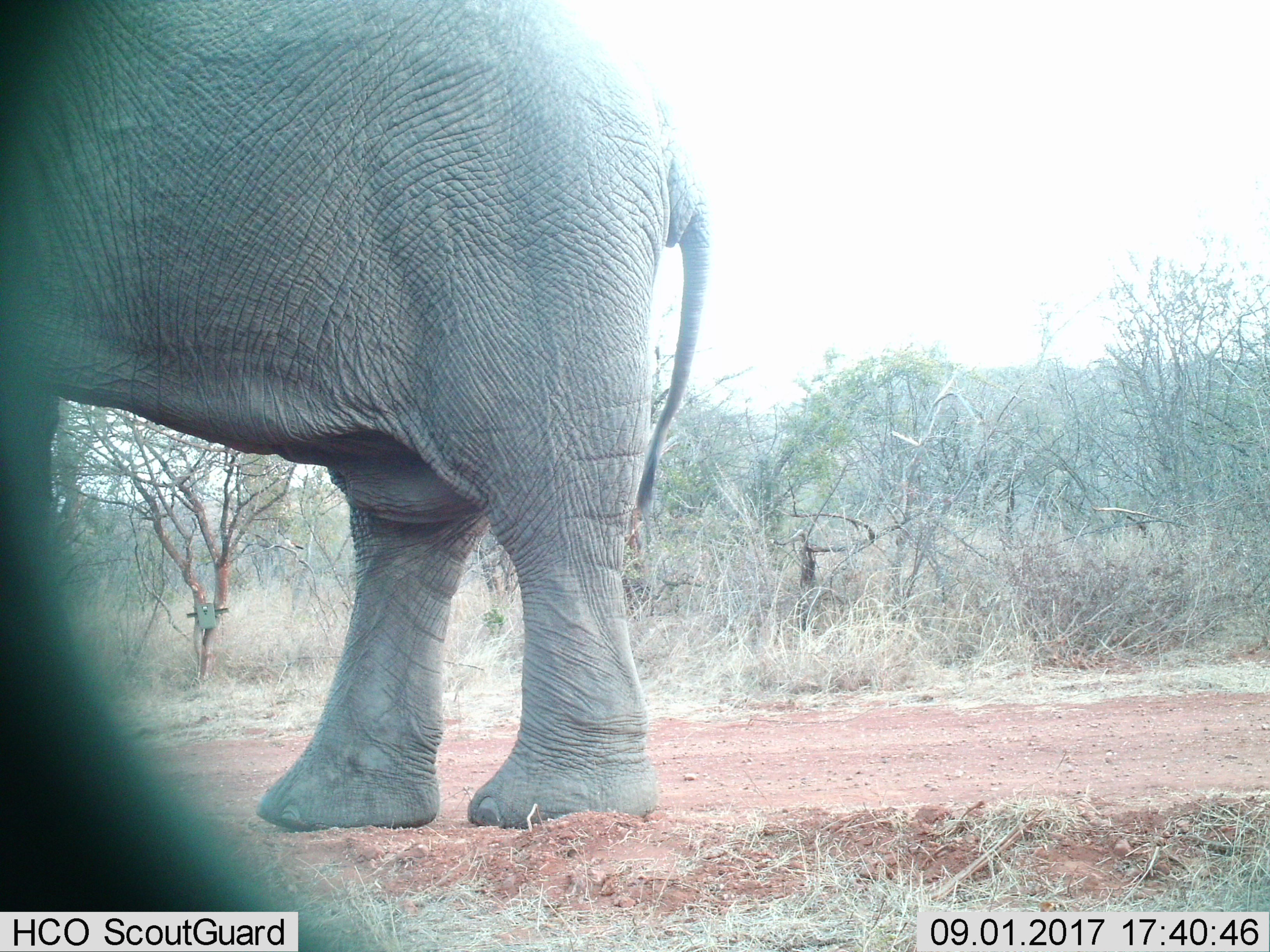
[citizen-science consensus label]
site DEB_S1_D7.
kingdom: Animalia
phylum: Chordata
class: Mammalia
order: Proboscidea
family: Elephantidae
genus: Loxodonta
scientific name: Loxodonta africana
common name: african bush elephant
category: elephant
Elephant (african bush elephant) (Loxodonta africana), count 1. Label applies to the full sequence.